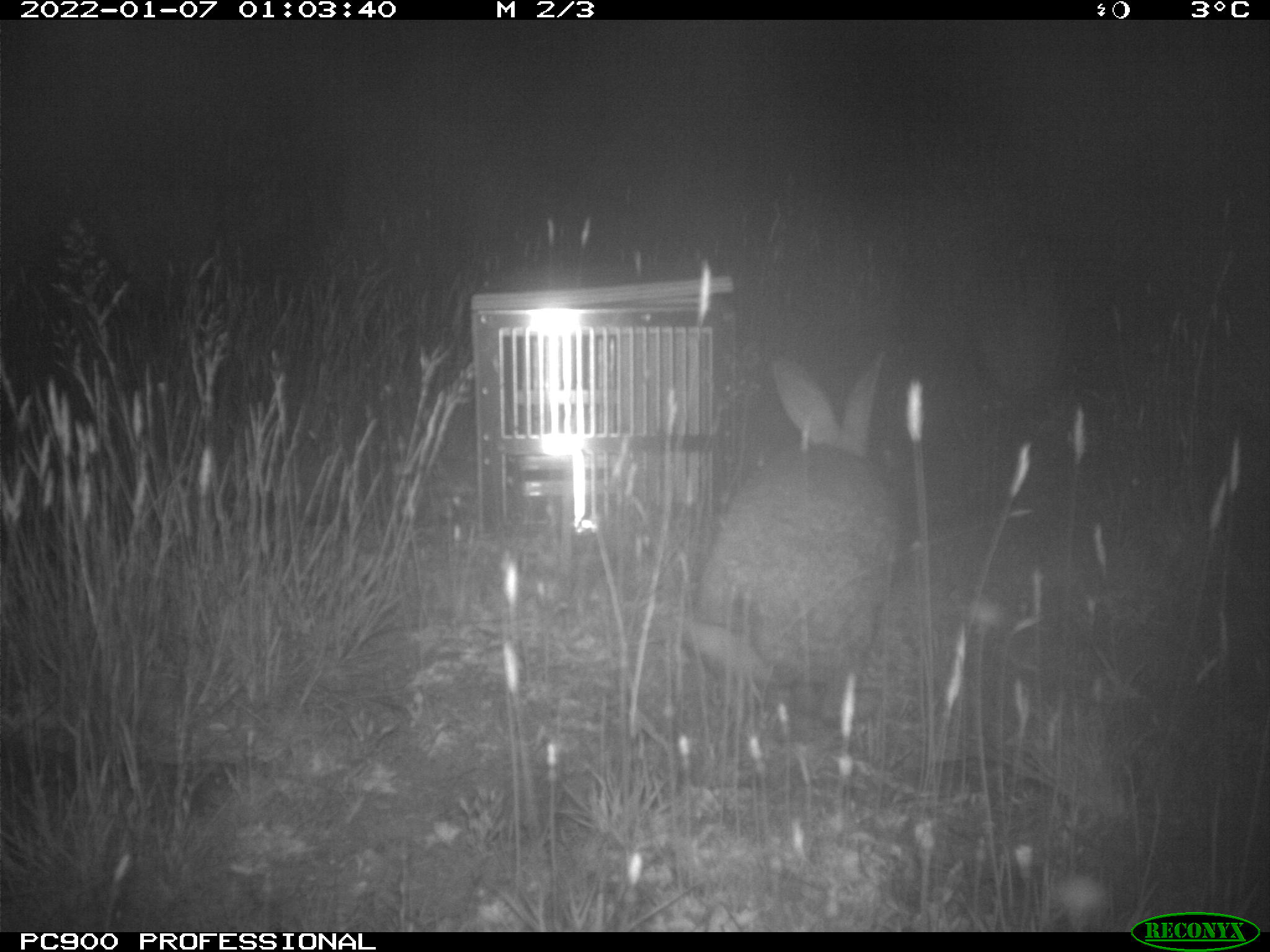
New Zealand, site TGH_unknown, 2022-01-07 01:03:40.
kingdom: Animalia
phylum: Chordata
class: Mammalia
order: Lagomorpha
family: Leporidae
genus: Oryctolagus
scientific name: Oryctolagus cuniculus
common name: european rabbit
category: rabbit